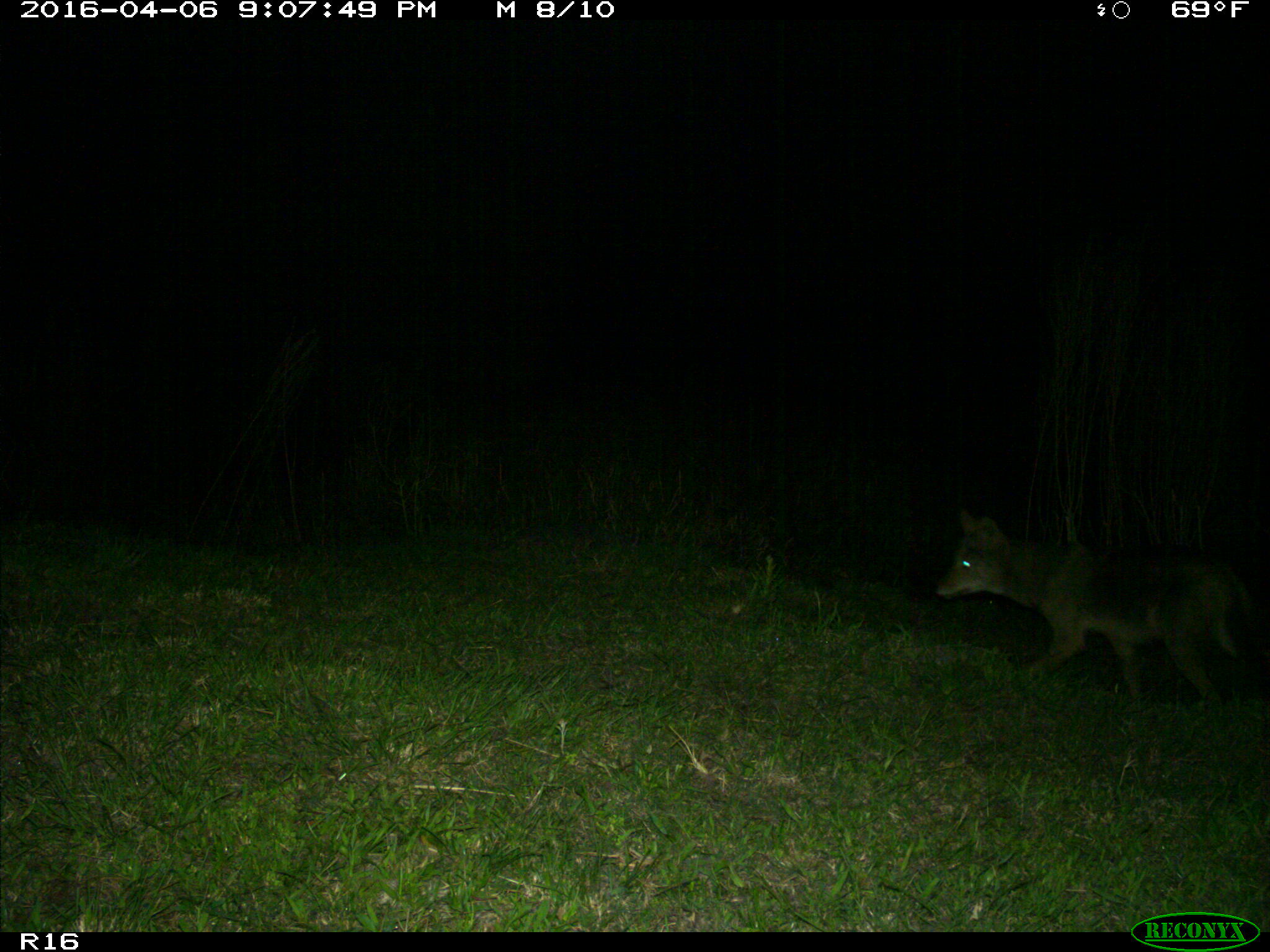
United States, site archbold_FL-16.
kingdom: Animalia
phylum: Chordata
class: Mammalia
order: Carnivora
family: Canidae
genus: Canis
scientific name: Canis latrans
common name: coyote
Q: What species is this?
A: Canis latrans (coyote).